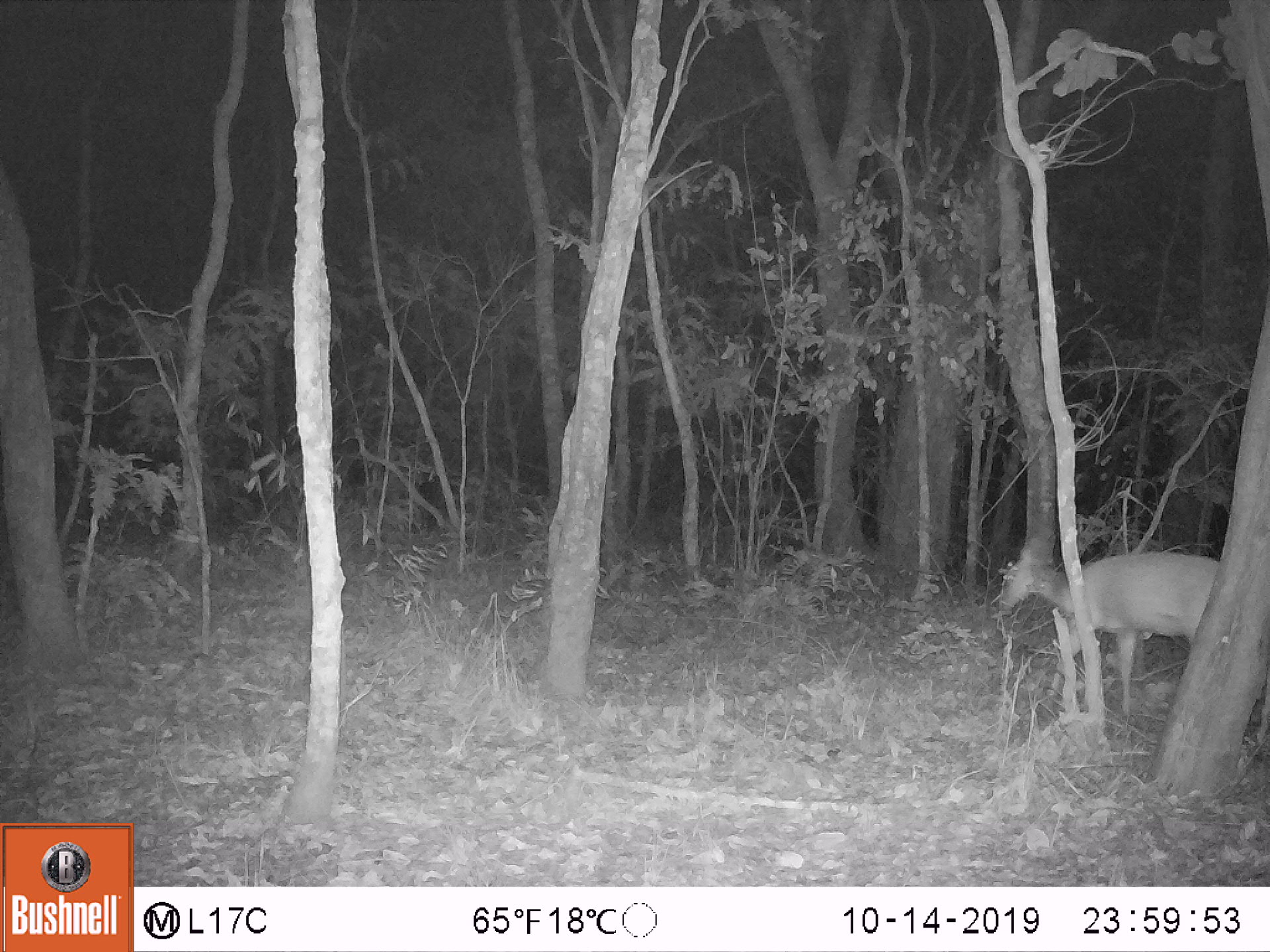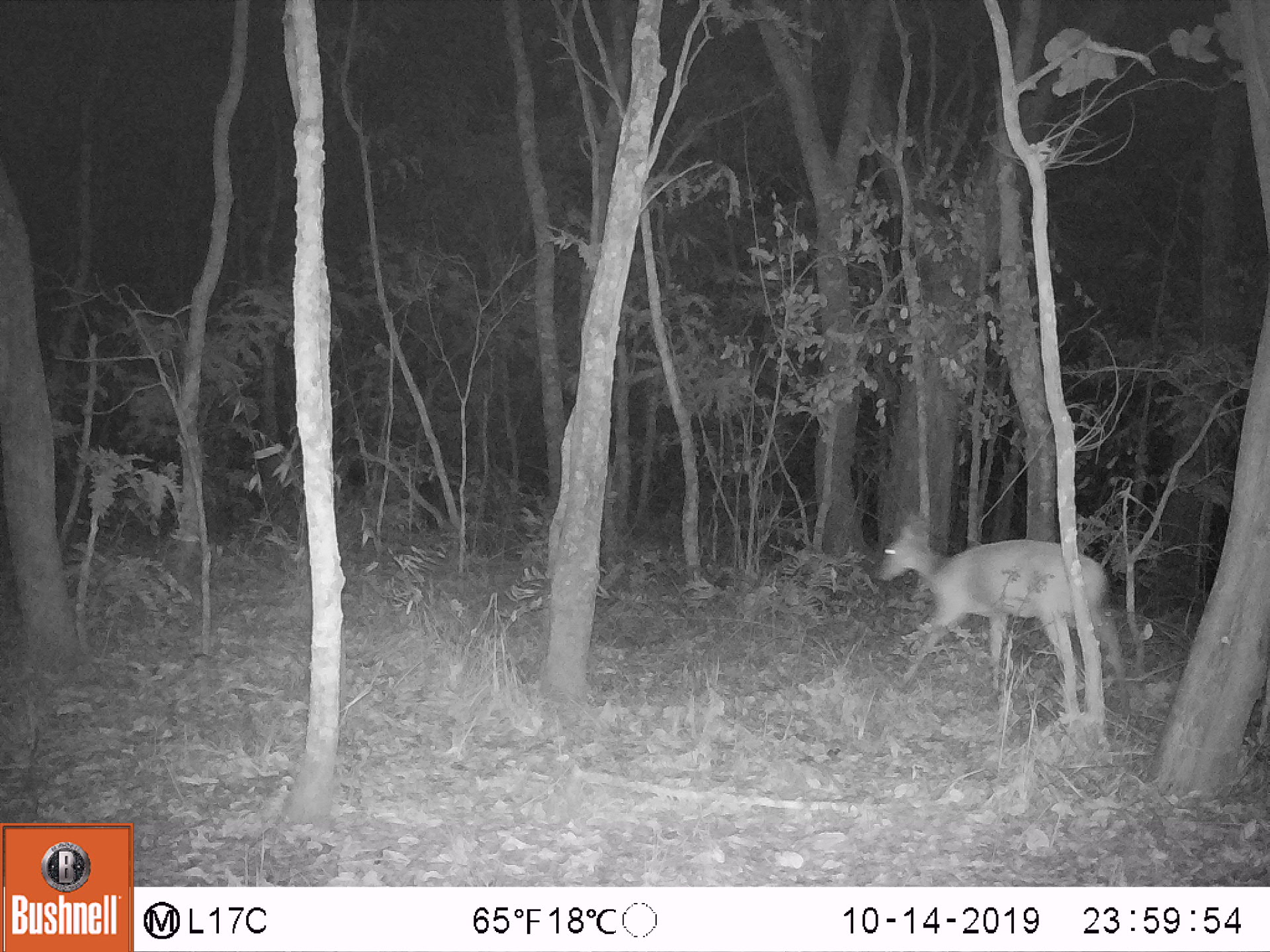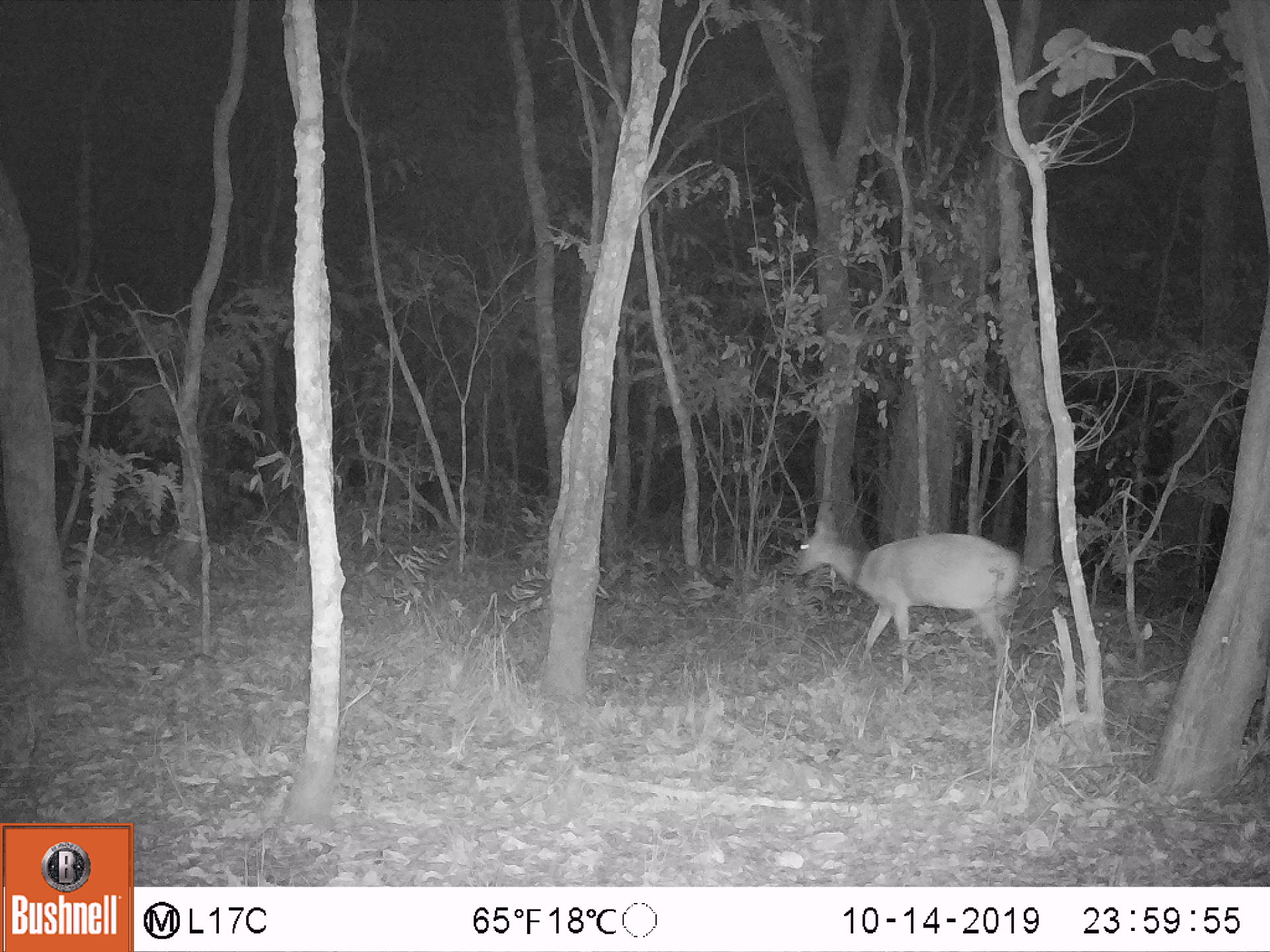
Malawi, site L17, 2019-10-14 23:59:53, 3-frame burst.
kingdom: Animalia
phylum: Chordata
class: Mammalia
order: Artiodactyla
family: Bovidae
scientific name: Antilopinae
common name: small antelope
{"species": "small antelope (Antilopinae)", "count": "1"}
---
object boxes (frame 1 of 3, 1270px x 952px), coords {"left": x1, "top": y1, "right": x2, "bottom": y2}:
small antelope: {"left": 991, "top": 535, "right": 1212, "bottom": 717}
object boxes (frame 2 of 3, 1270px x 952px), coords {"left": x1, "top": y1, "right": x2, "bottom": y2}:
small antelope: {"left": 872, "top": 510, "right": 1103, "bottom": 708}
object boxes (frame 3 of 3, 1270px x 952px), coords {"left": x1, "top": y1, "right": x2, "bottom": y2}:
small antelope: {"left": 791, "top": 503, "right": 1020, "bottom": 685}